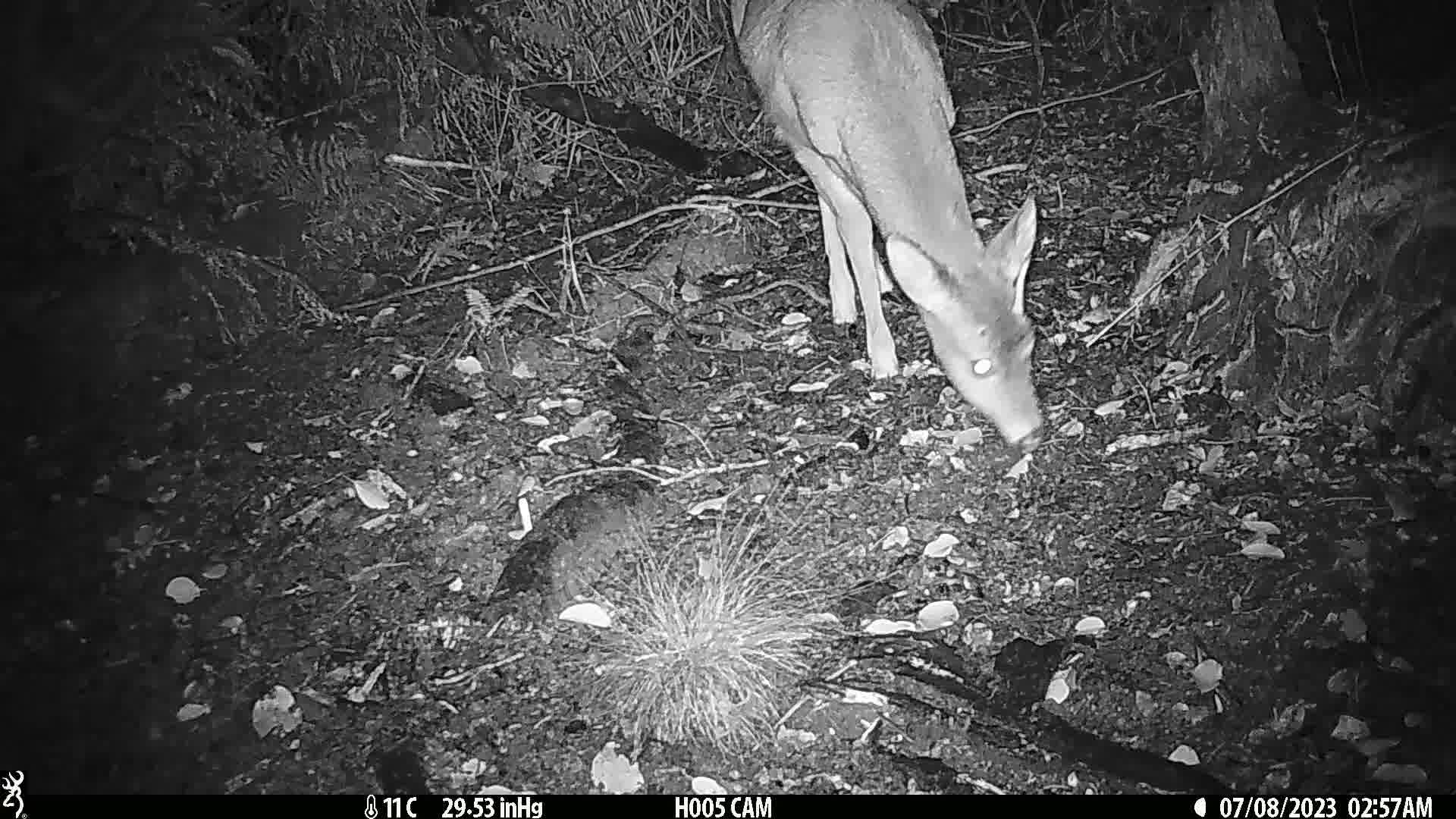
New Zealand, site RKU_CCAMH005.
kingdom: Animalia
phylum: Chordata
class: Mammalia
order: Artiodactyla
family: Cervidae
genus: Odocoileus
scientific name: Odocoileus virginianus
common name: white-tailed deer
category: white tailed deer